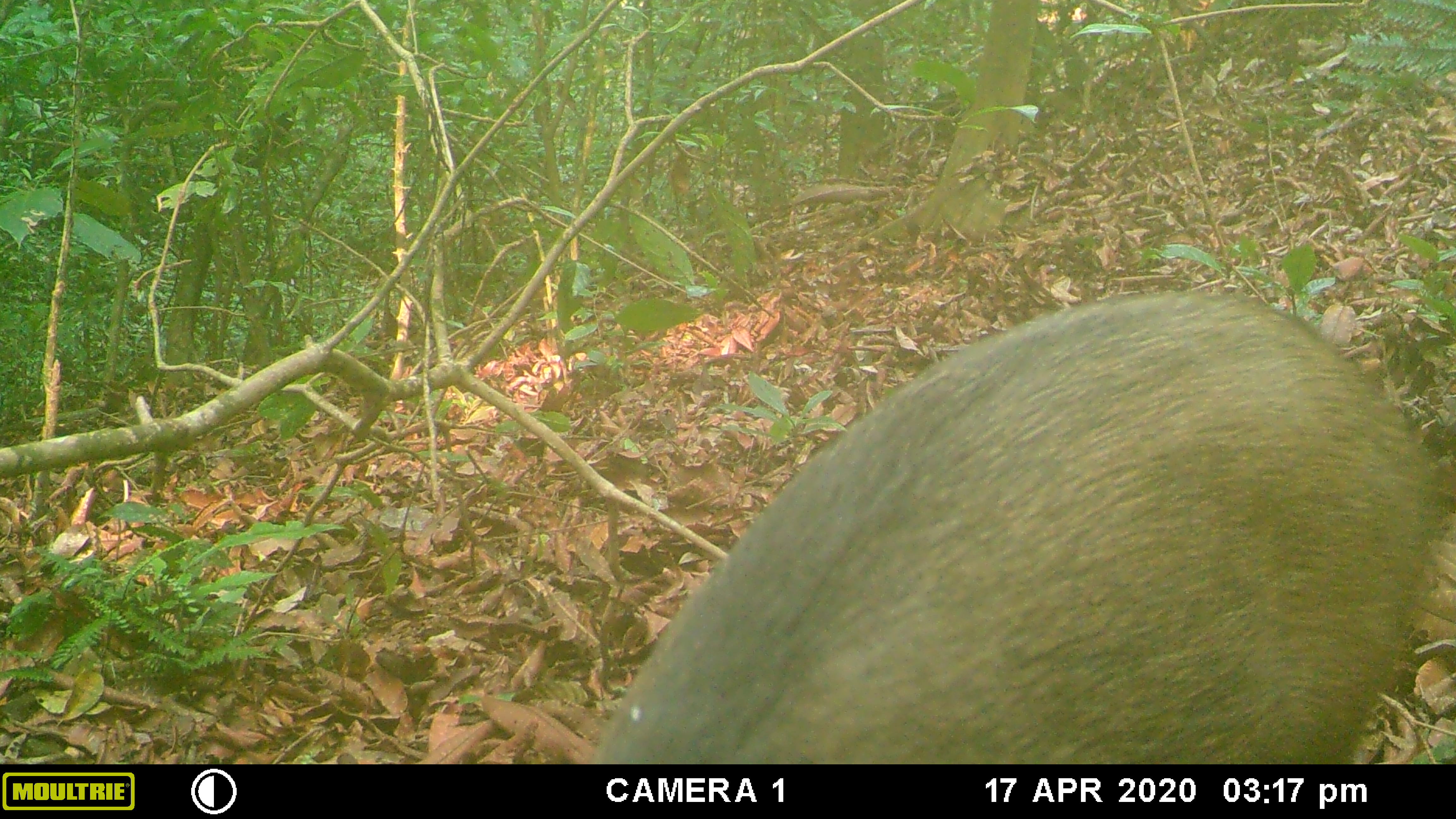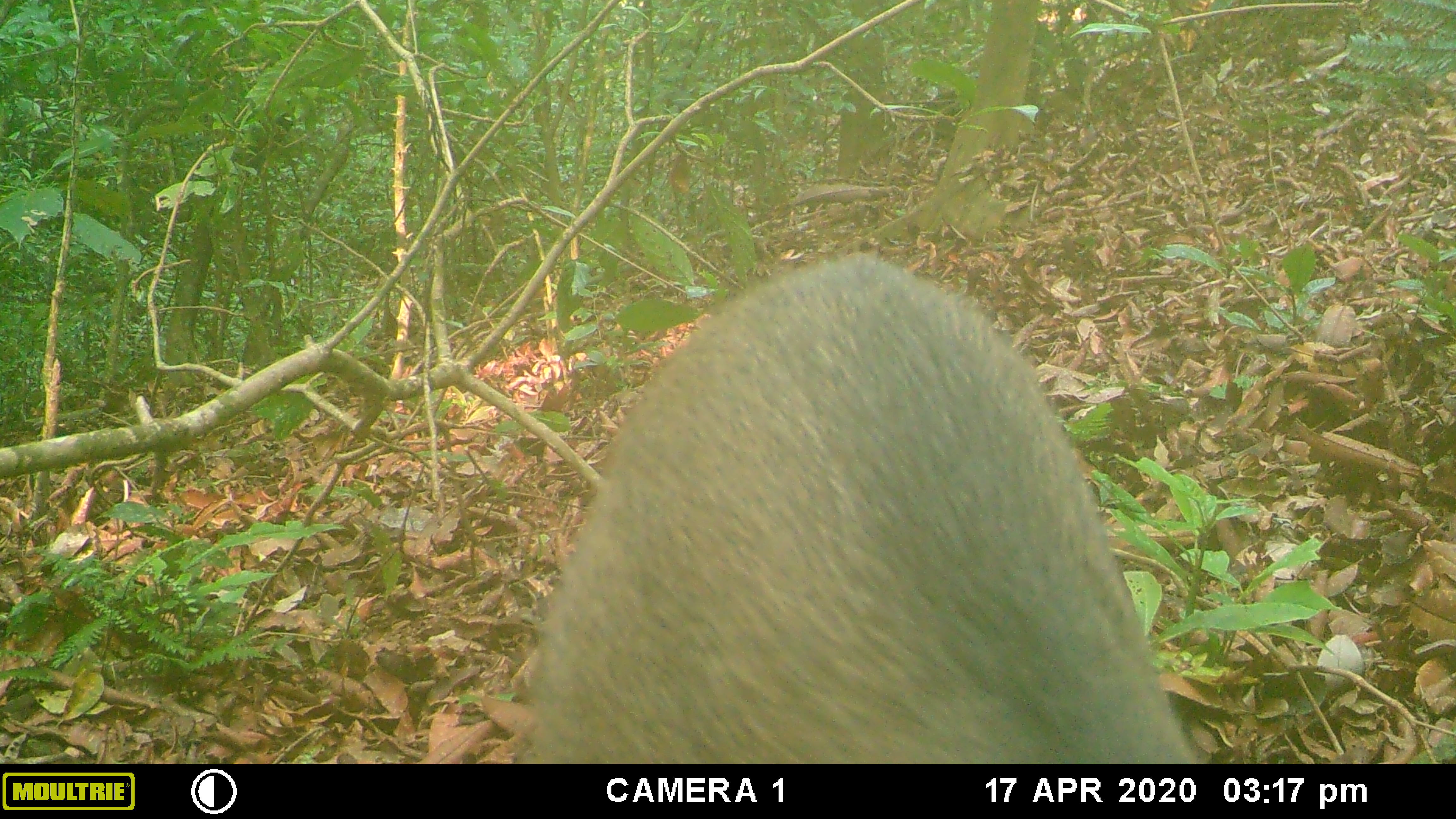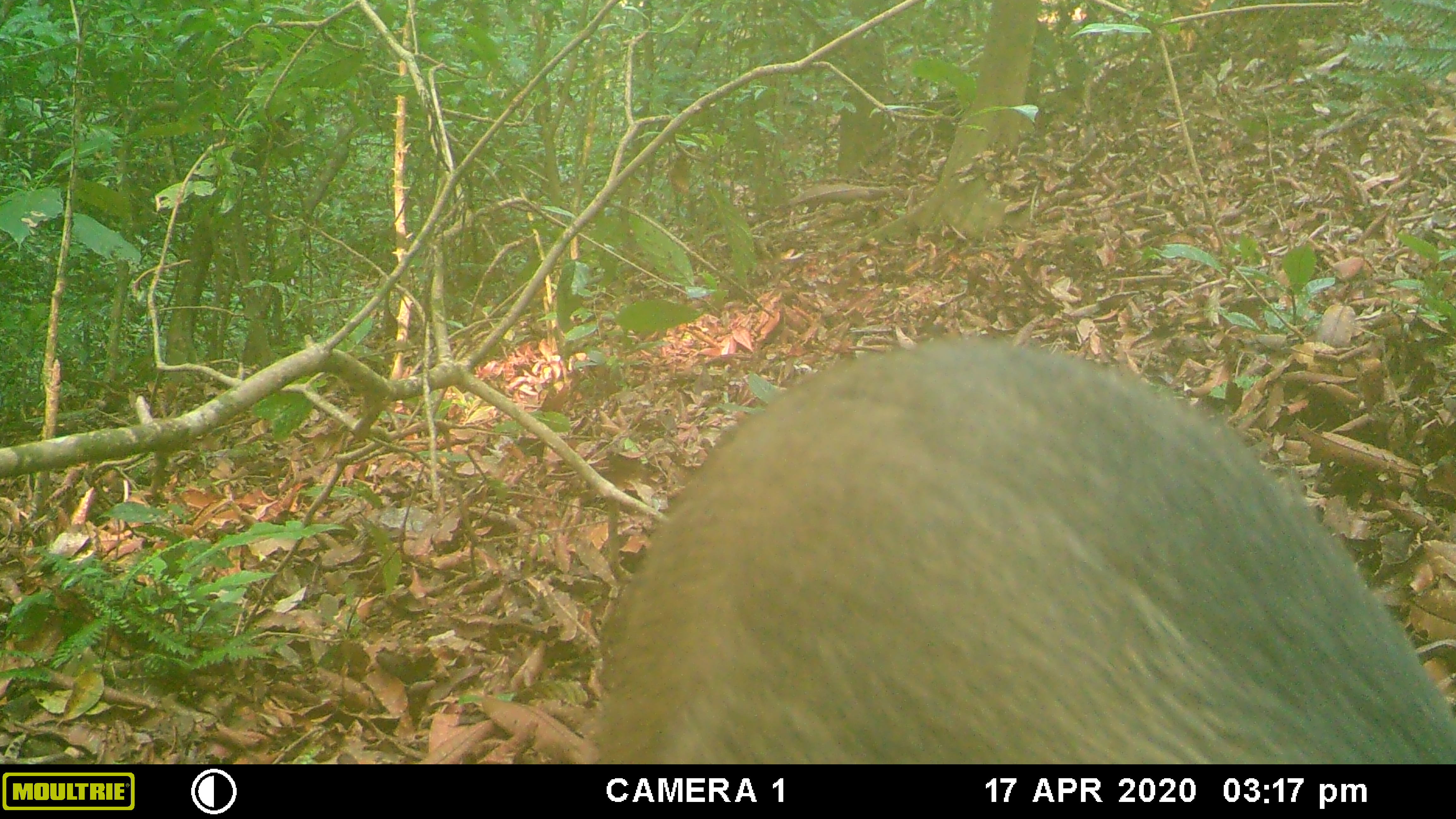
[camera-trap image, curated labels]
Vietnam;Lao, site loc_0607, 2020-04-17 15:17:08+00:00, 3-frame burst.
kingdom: Animalia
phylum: Chordata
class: Mammalia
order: Artiodactyla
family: Suidae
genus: Sus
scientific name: Sus scrofa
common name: eurasian wild pig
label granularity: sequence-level